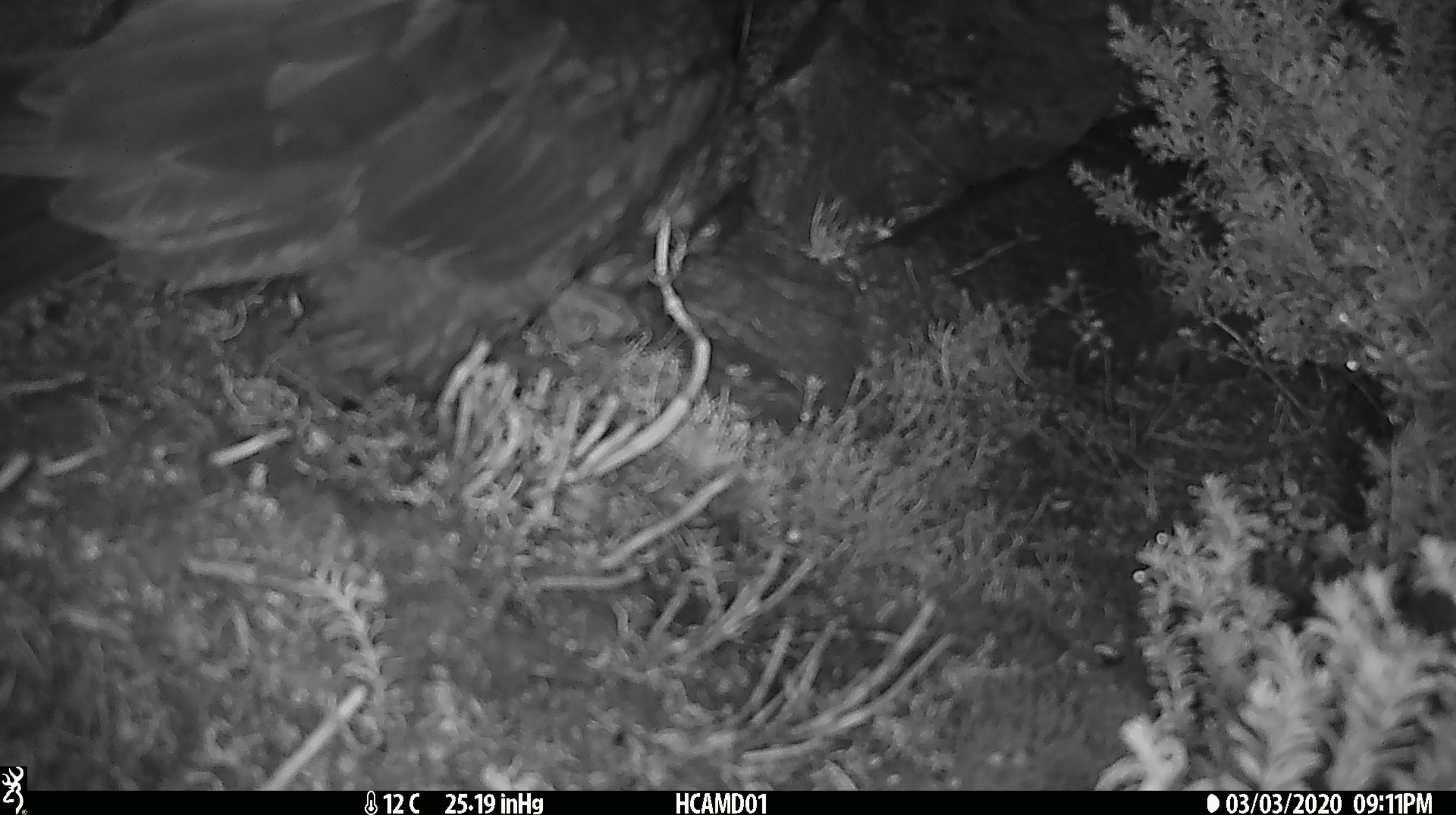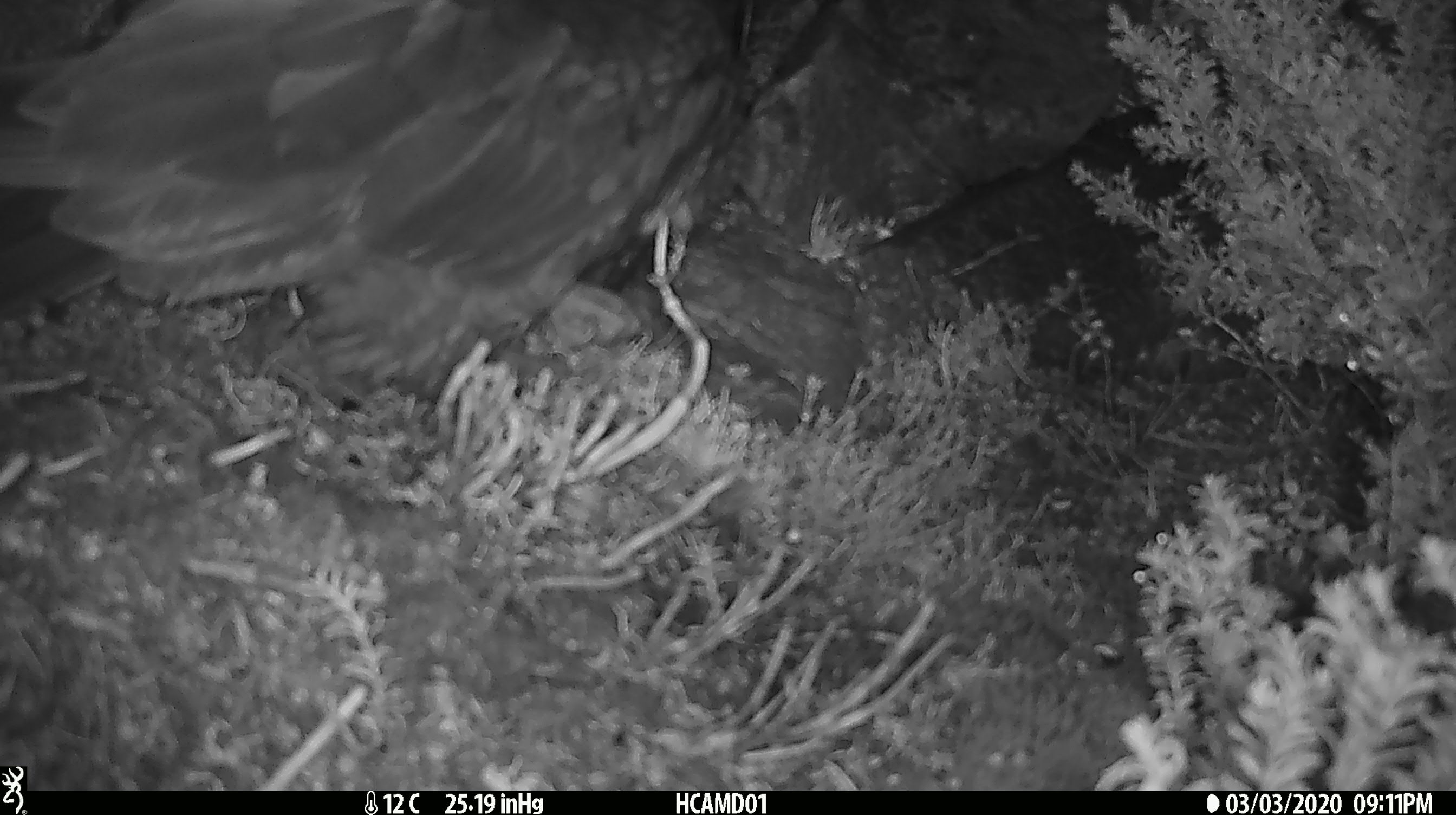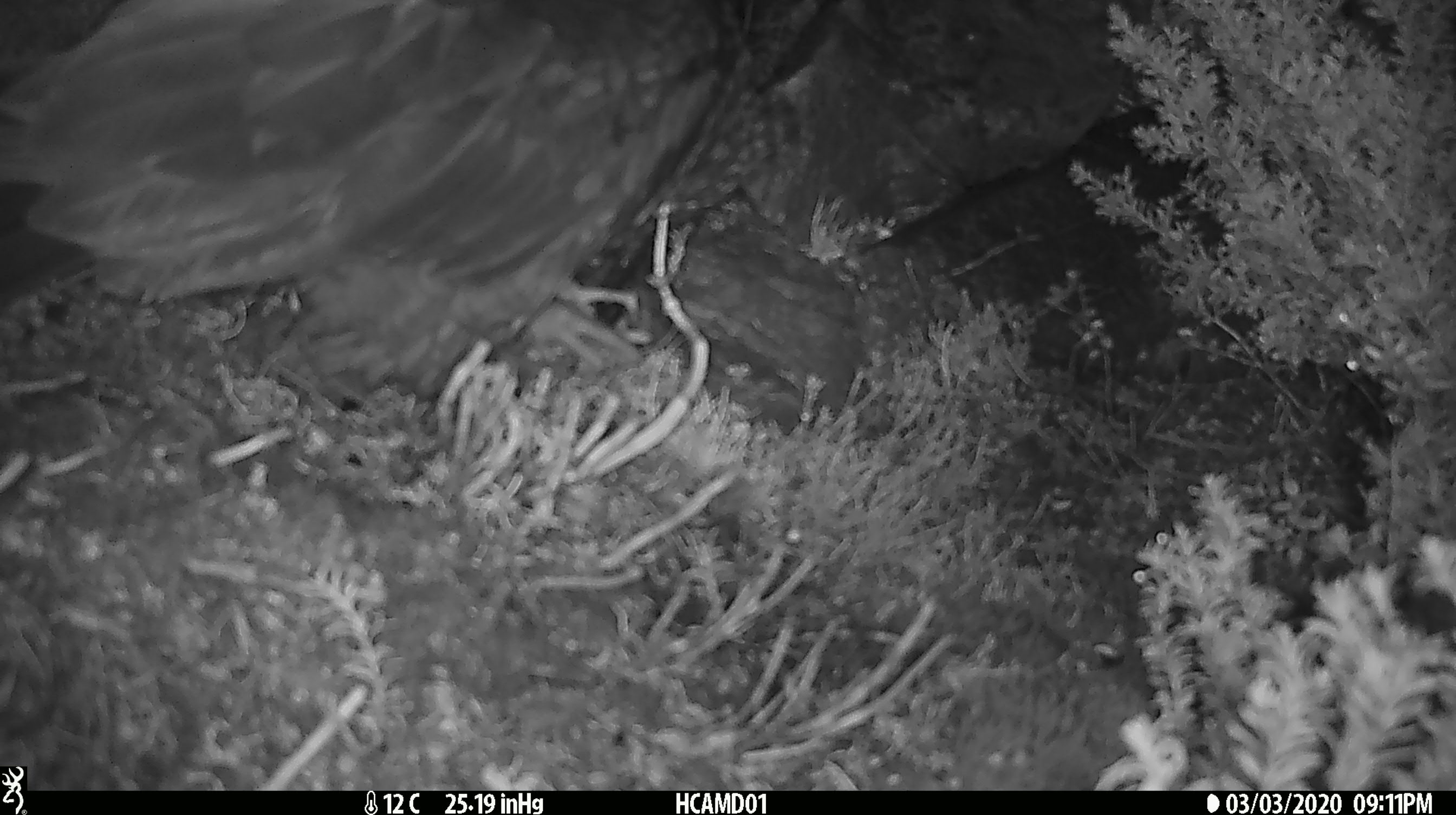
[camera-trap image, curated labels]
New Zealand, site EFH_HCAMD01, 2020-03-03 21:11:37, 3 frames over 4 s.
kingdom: Animalia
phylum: Chordata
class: Aves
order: Psittaciformes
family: Strigopidae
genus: Nestor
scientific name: Nestor notabilis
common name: kea